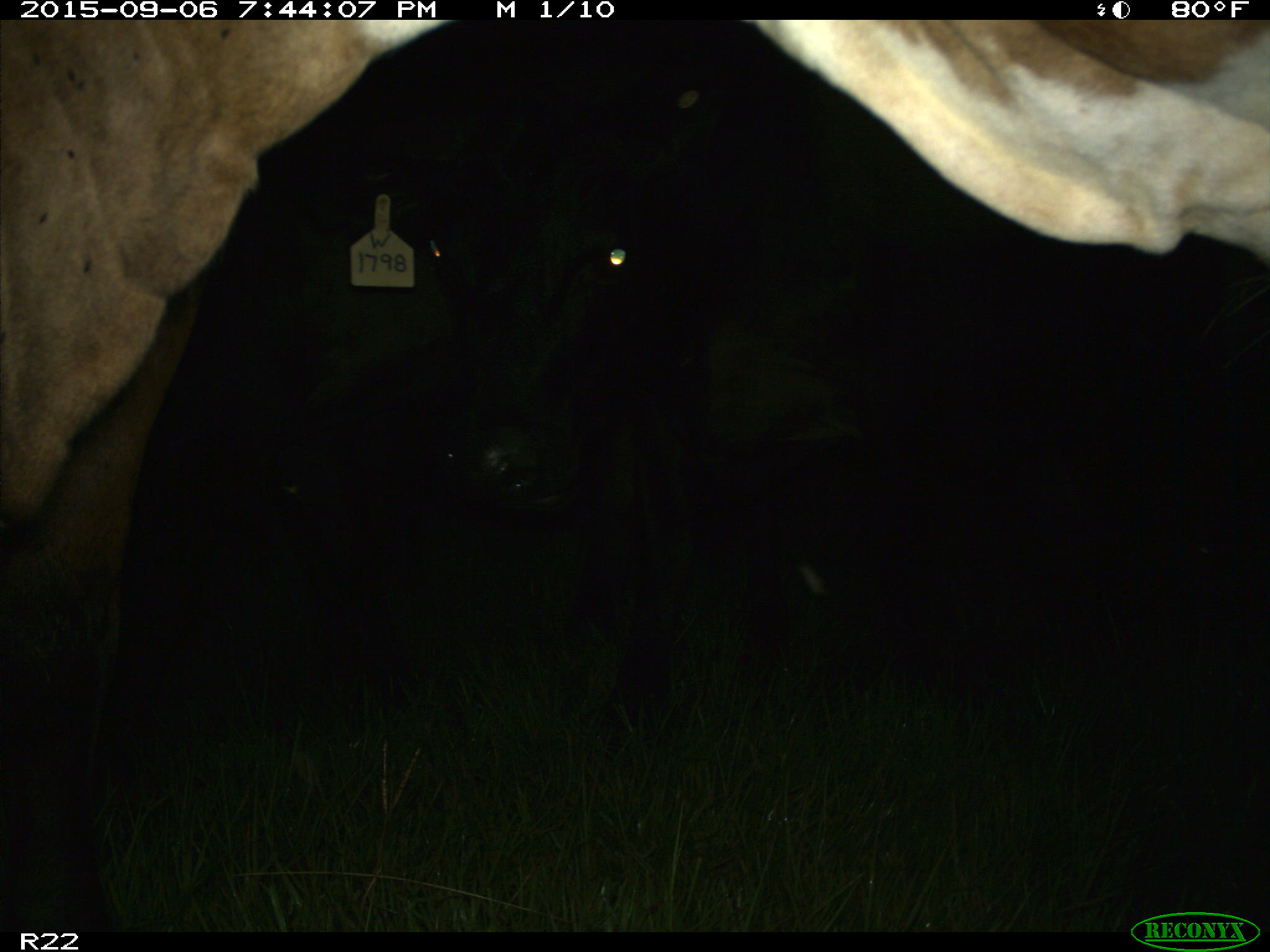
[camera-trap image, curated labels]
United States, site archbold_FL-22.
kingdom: Animalia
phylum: Chordata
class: Mammalia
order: Artiodactyla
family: Bovidae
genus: Bos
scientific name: Bos taurus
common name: domestic cow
Bos taurus (domestic cow).